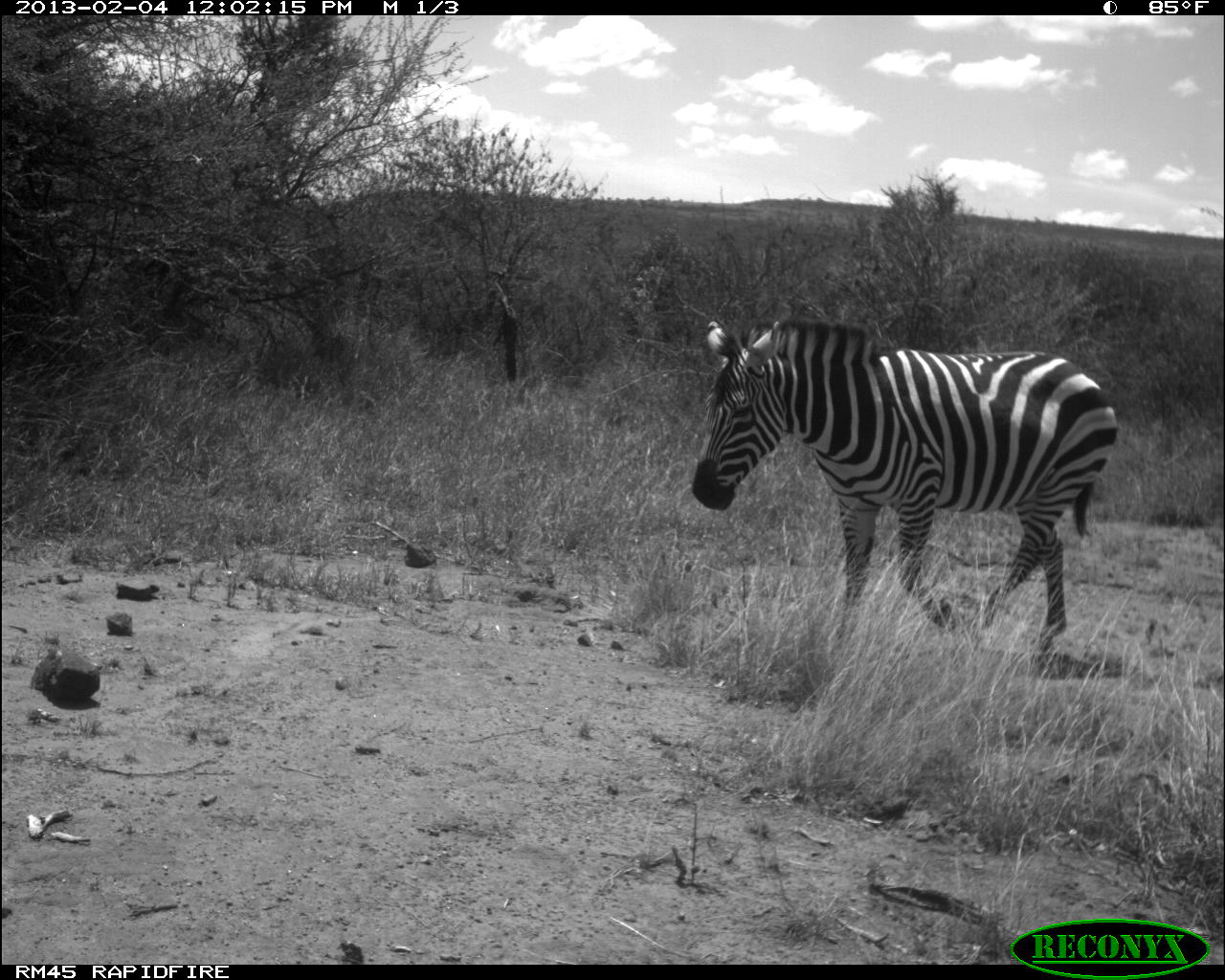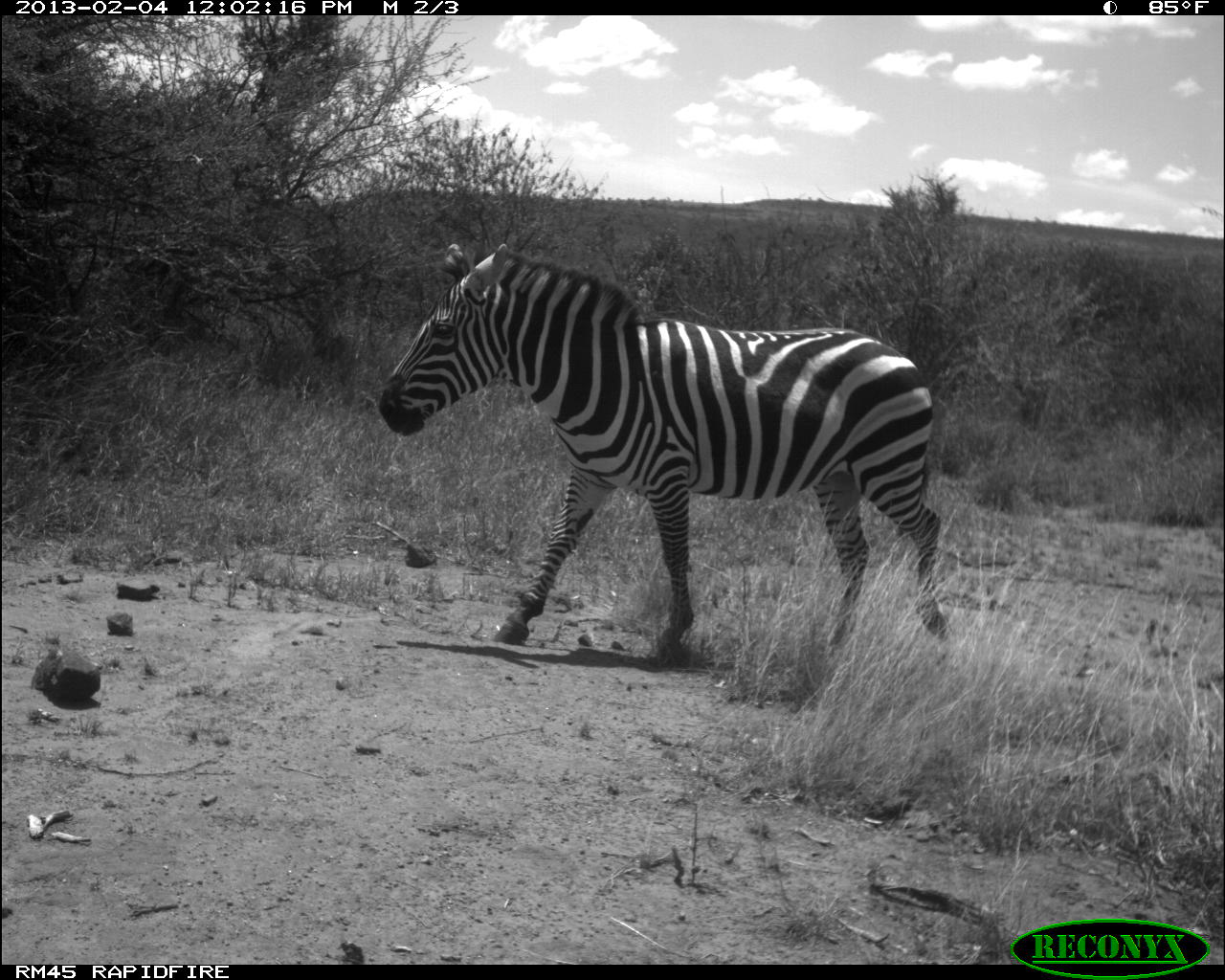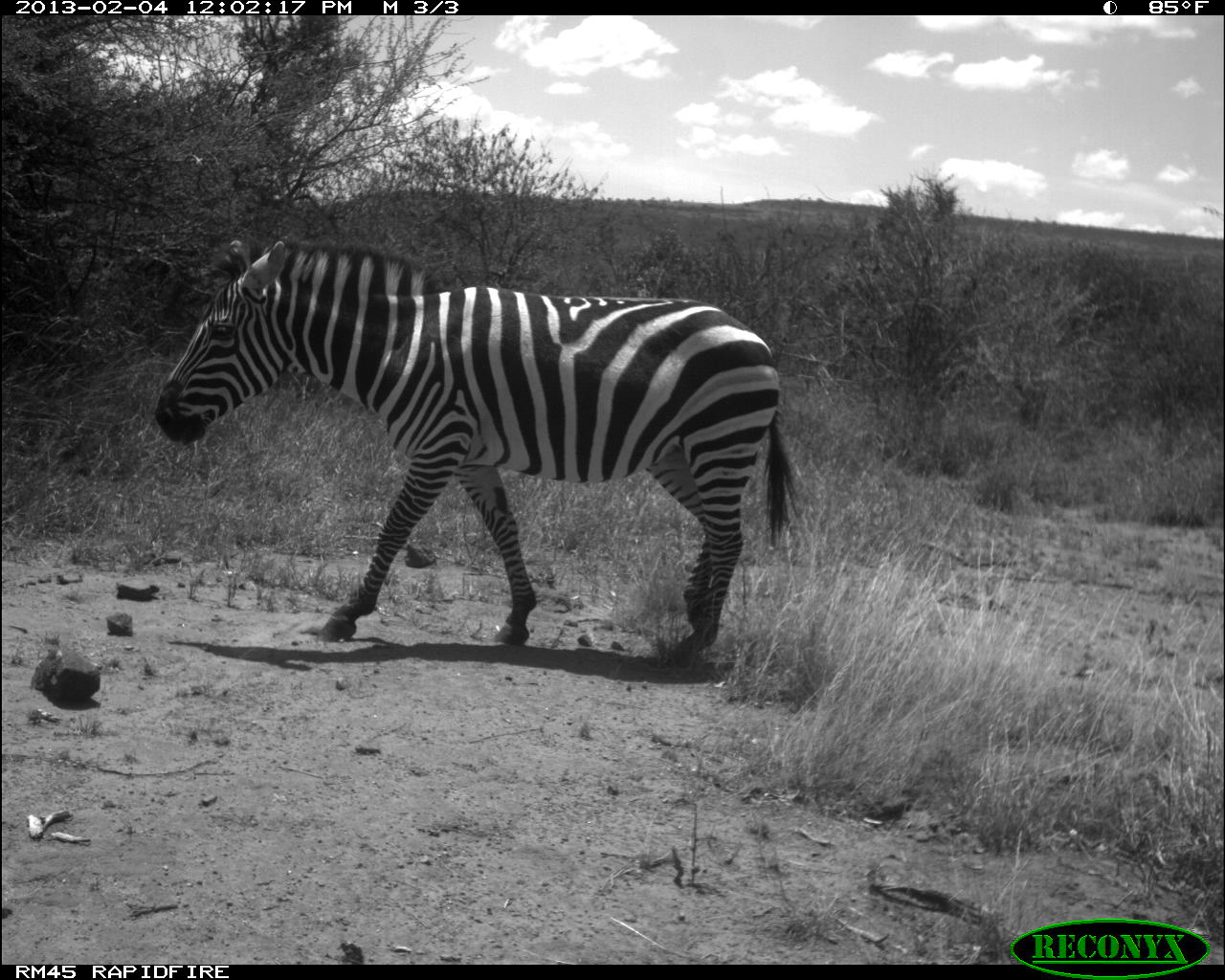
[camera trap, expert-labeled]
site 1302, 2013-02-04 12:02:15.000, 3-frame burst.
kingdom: Animalia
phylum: Chordata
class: Mammalia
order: Perissodactyla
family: Equidae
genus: Equus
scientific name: Equus quagga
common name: plains zebra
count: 1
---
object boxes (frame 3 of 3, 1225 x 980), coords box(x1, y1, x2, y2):
equus quagga: box(148, 230, 803, 663)